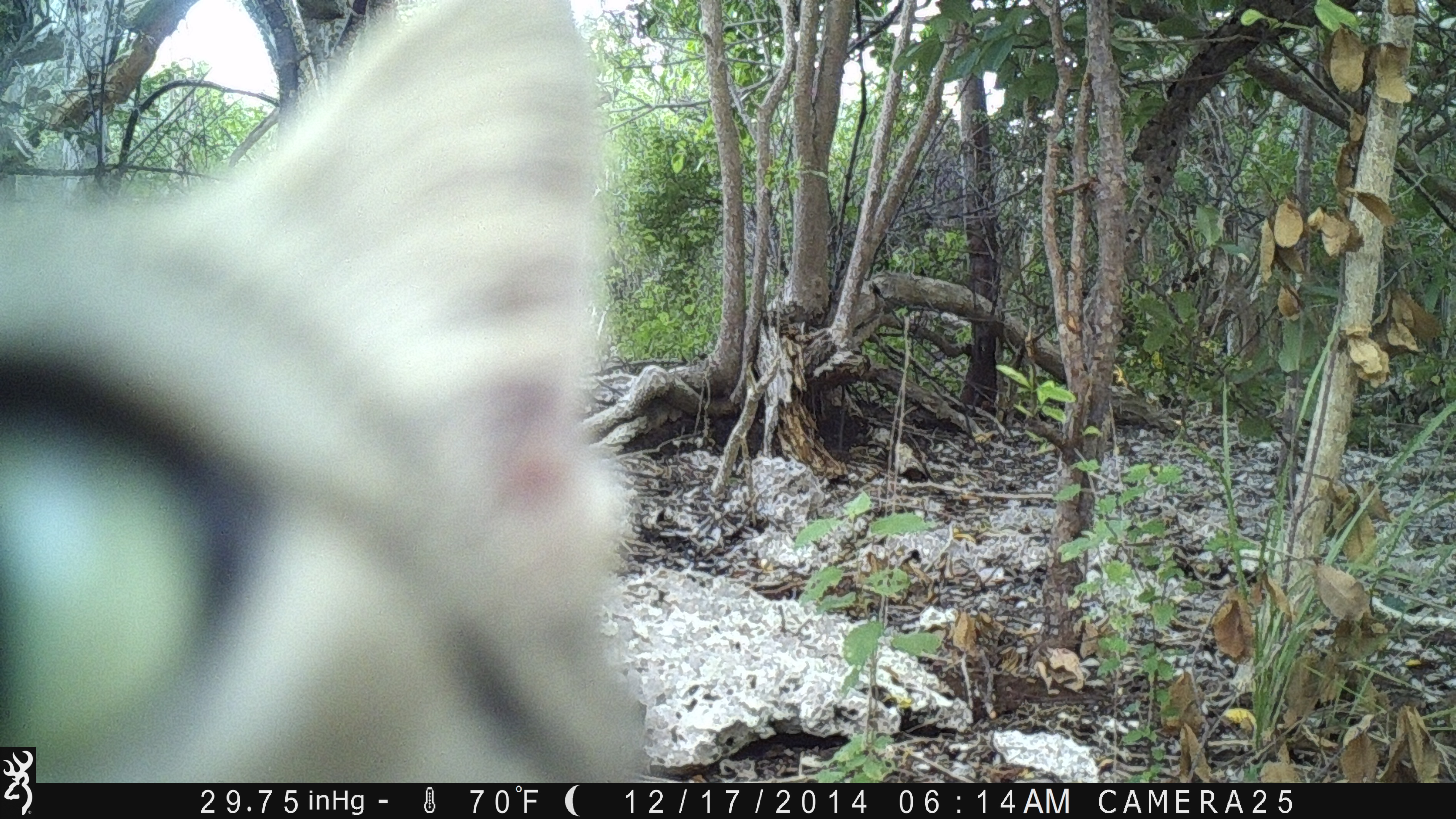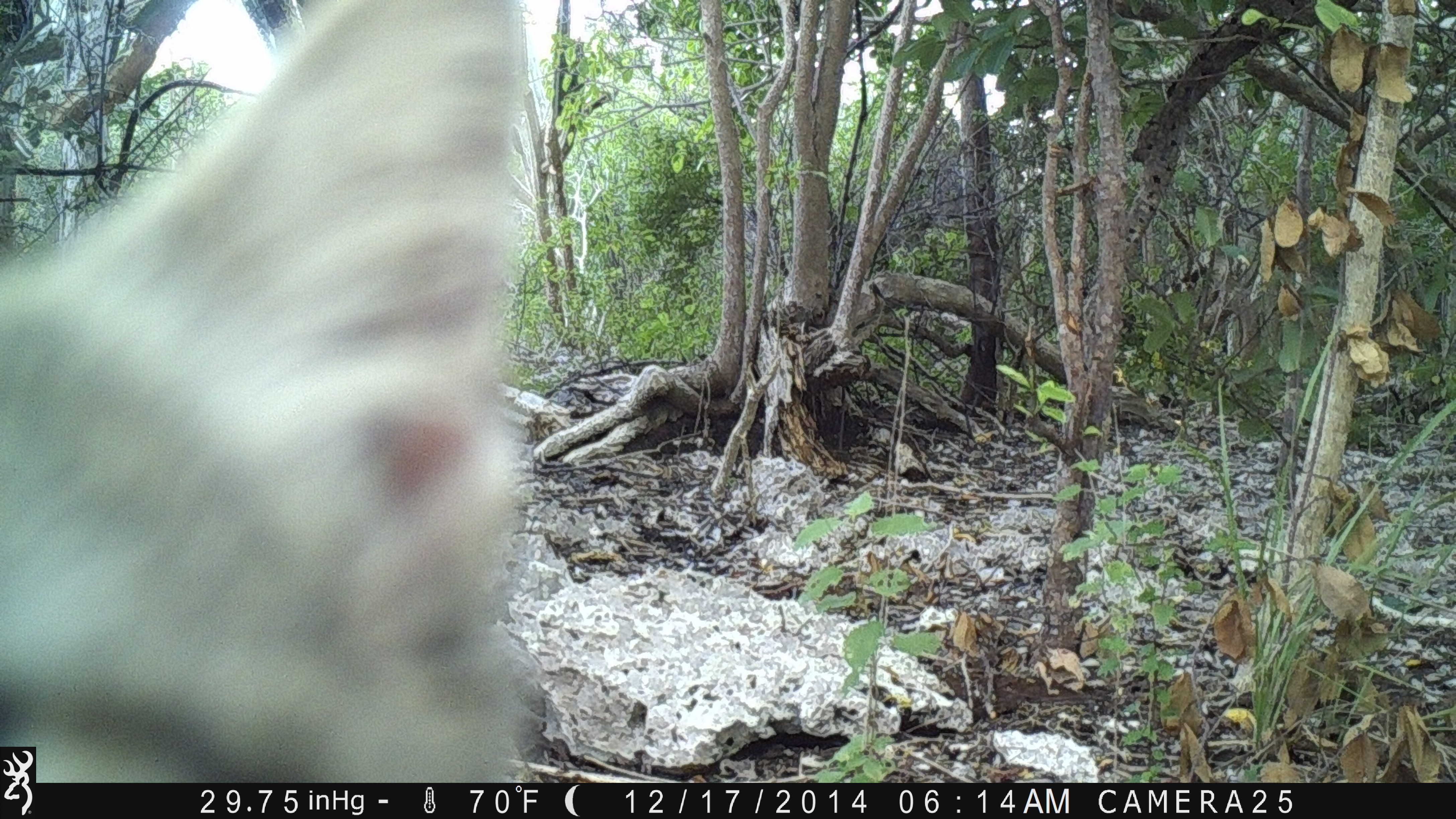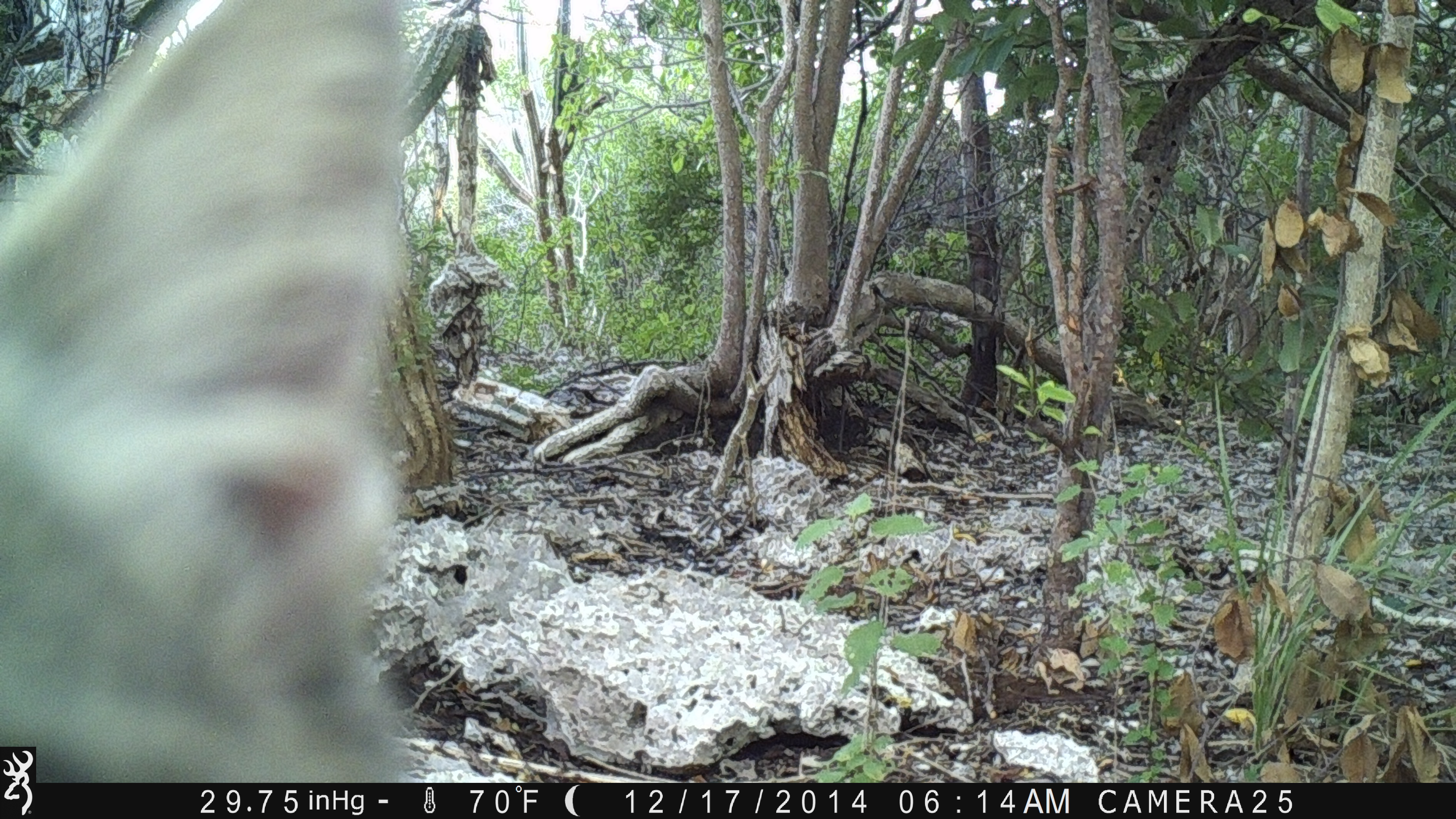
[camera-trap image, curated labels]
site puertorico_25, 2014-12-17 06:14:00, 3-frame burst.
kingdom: Animalia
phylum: Chordata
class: Mammalia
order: Carnivora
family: Felidae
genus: Felis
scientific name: Felis catus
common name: cat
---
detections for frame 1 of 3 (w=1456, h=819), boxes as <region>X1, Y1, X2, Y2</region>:
cat: <region>0, 0, 627, 775</region>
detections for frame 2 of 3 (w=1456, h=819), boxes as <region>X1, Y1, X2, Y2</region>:
cat: <region>0, 0, 535, 779</region>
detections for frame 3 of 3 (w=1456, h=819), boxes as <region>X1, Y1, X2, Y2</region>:
cat: <region>0, 0, 417, 783</region>